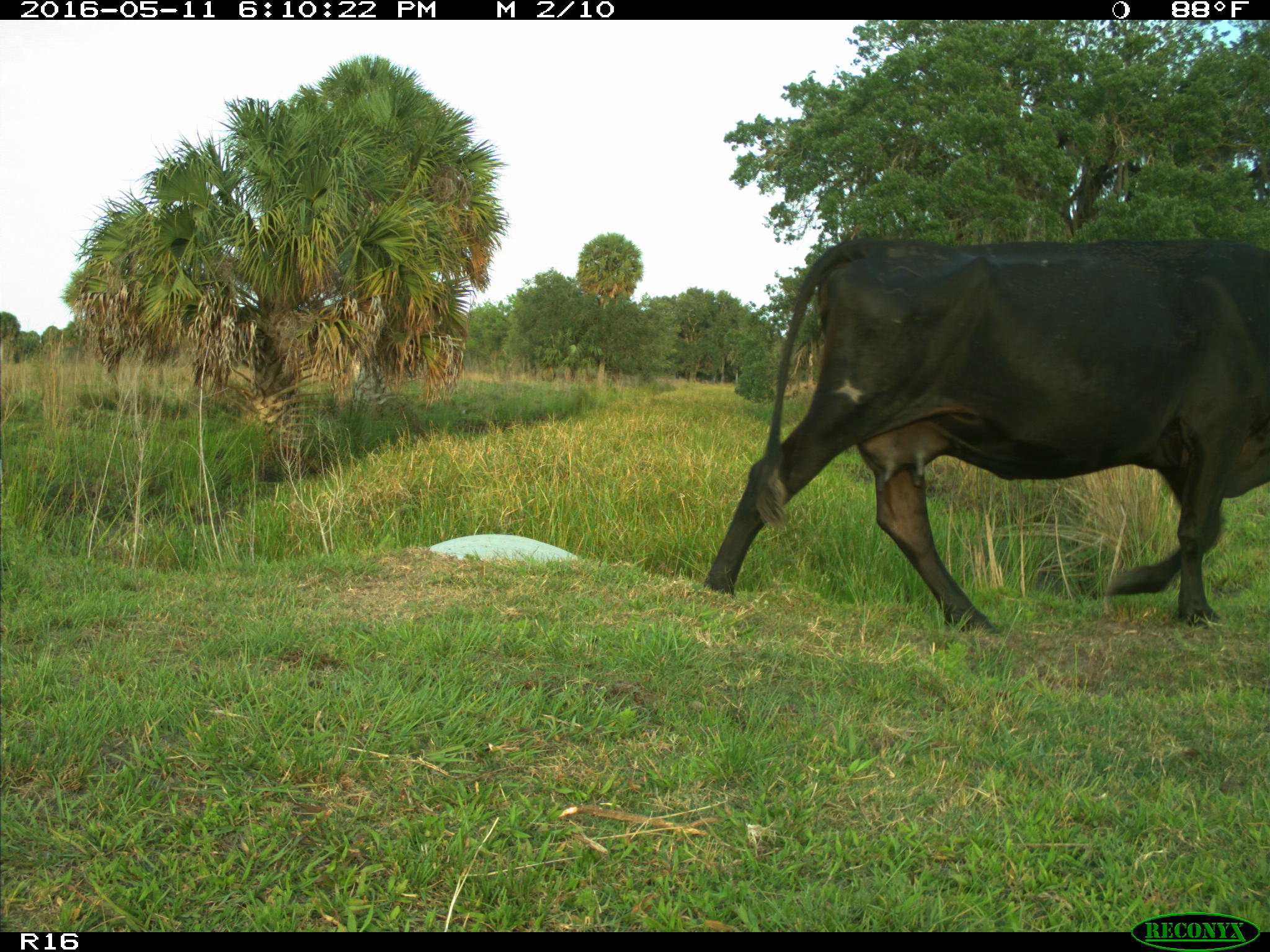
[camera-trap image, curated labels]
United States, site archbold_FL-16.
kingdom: Animalia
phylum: Chordata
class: Mammalia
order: Artiodactyla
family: Bovidae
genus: Bos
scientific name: Bos taurus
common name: domestic cow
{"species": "Bos taurus (domestic cow)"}